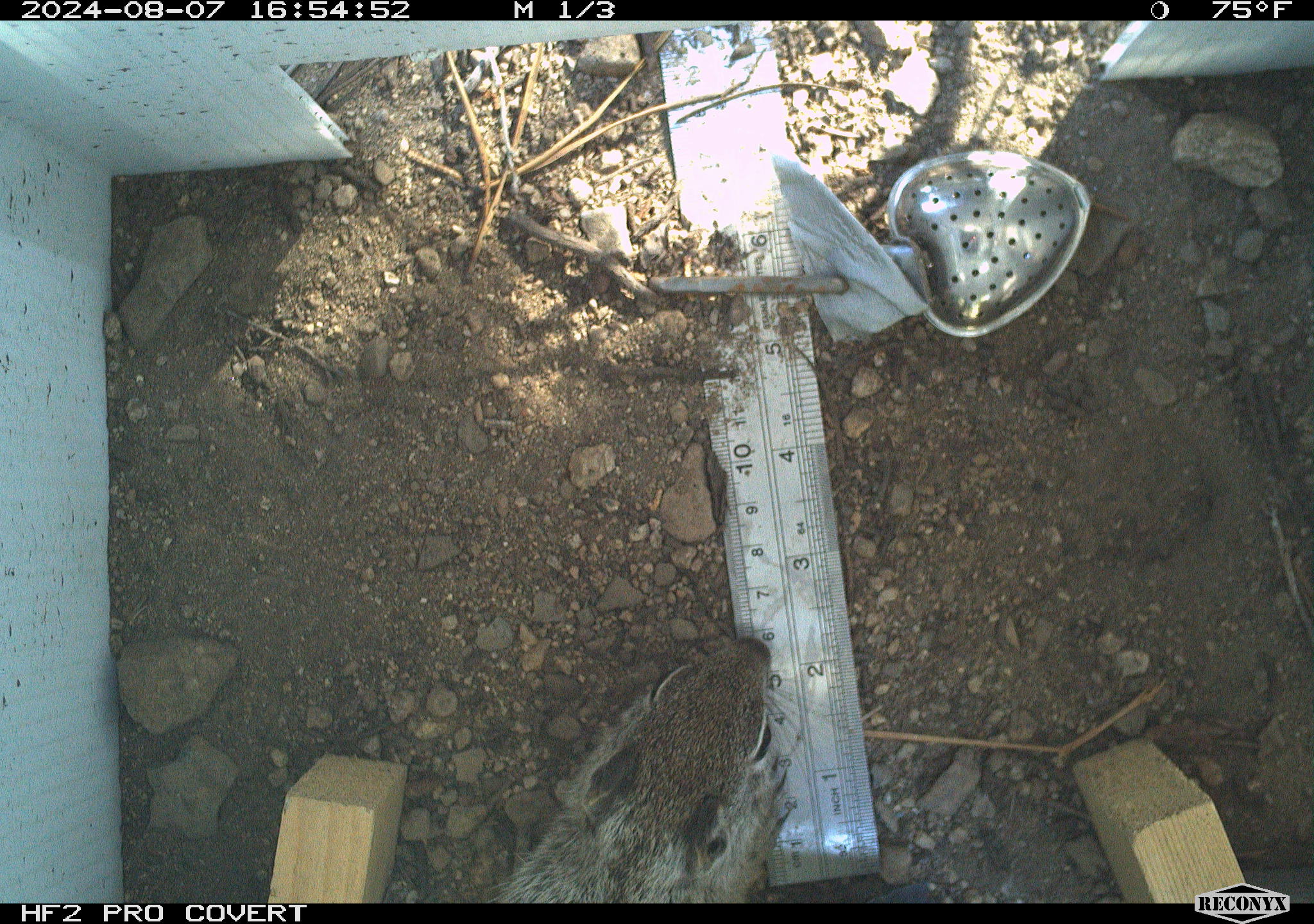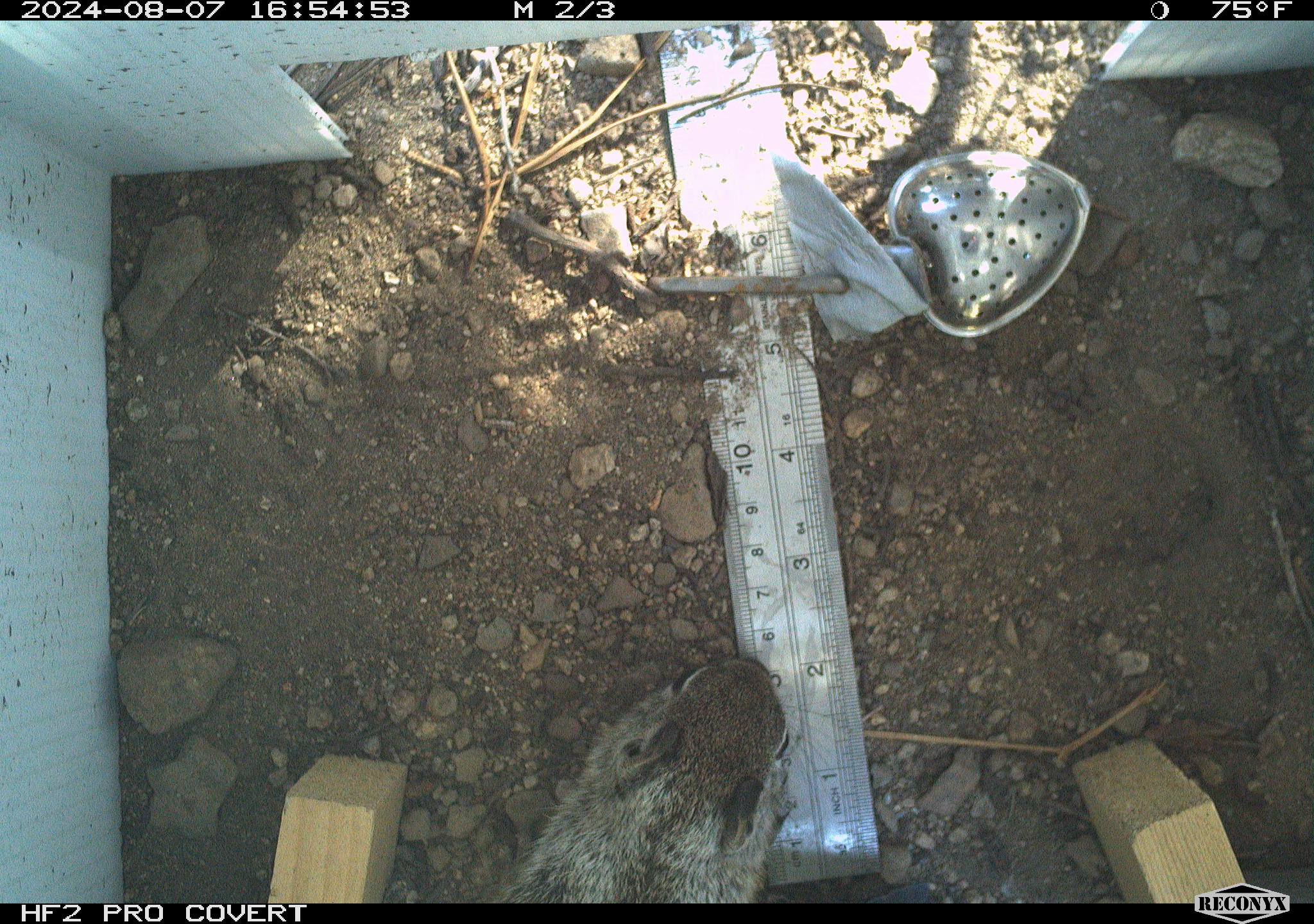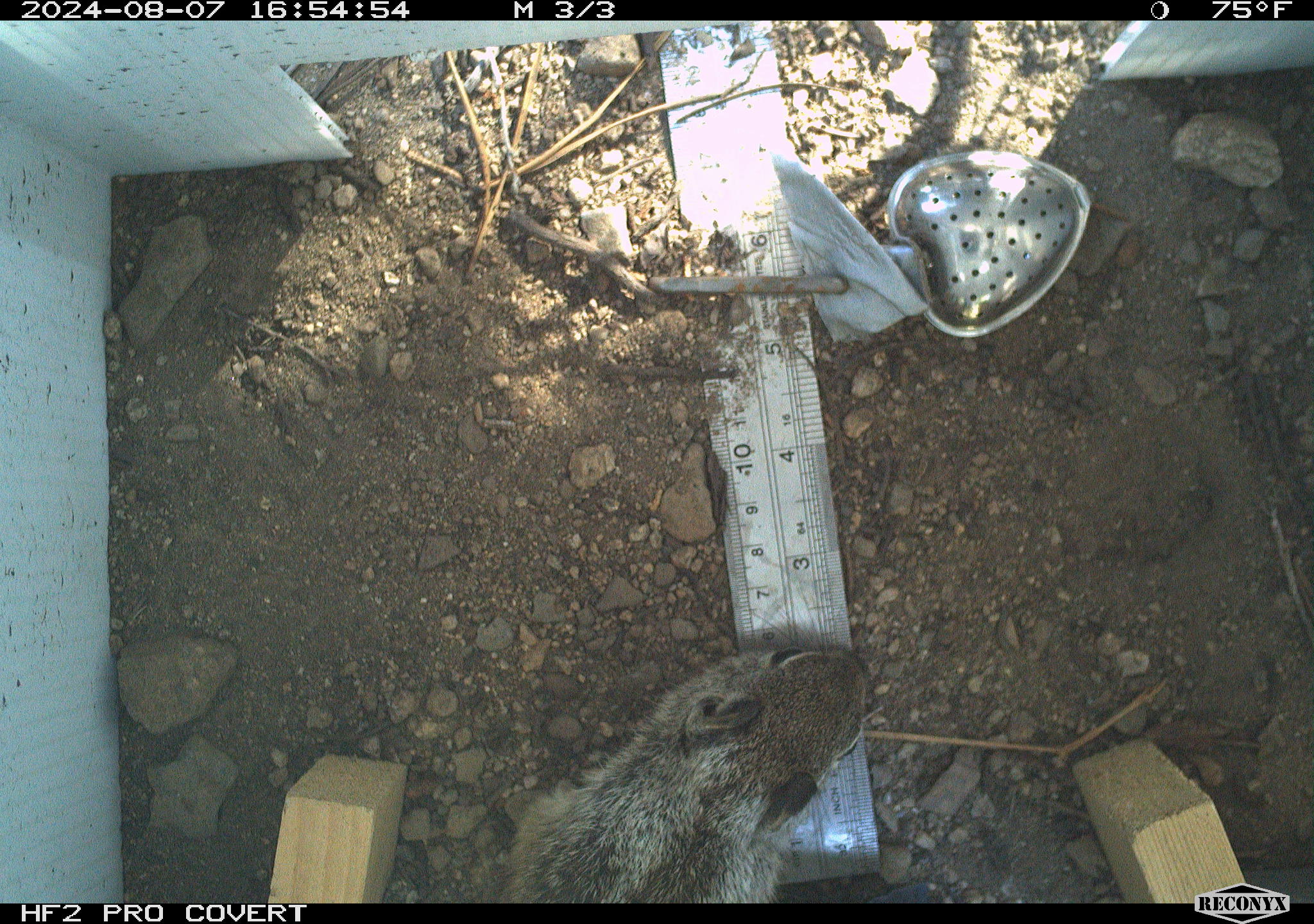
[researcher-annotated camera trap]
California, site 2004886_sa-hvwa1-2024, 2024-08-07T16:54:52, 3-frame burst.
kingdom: Animalia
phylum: Chordata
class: Mammalia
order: Rodentia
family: Sciuridae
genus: Otospermophilus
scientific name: Otospermophilus beecheyi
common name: california ground squirrel